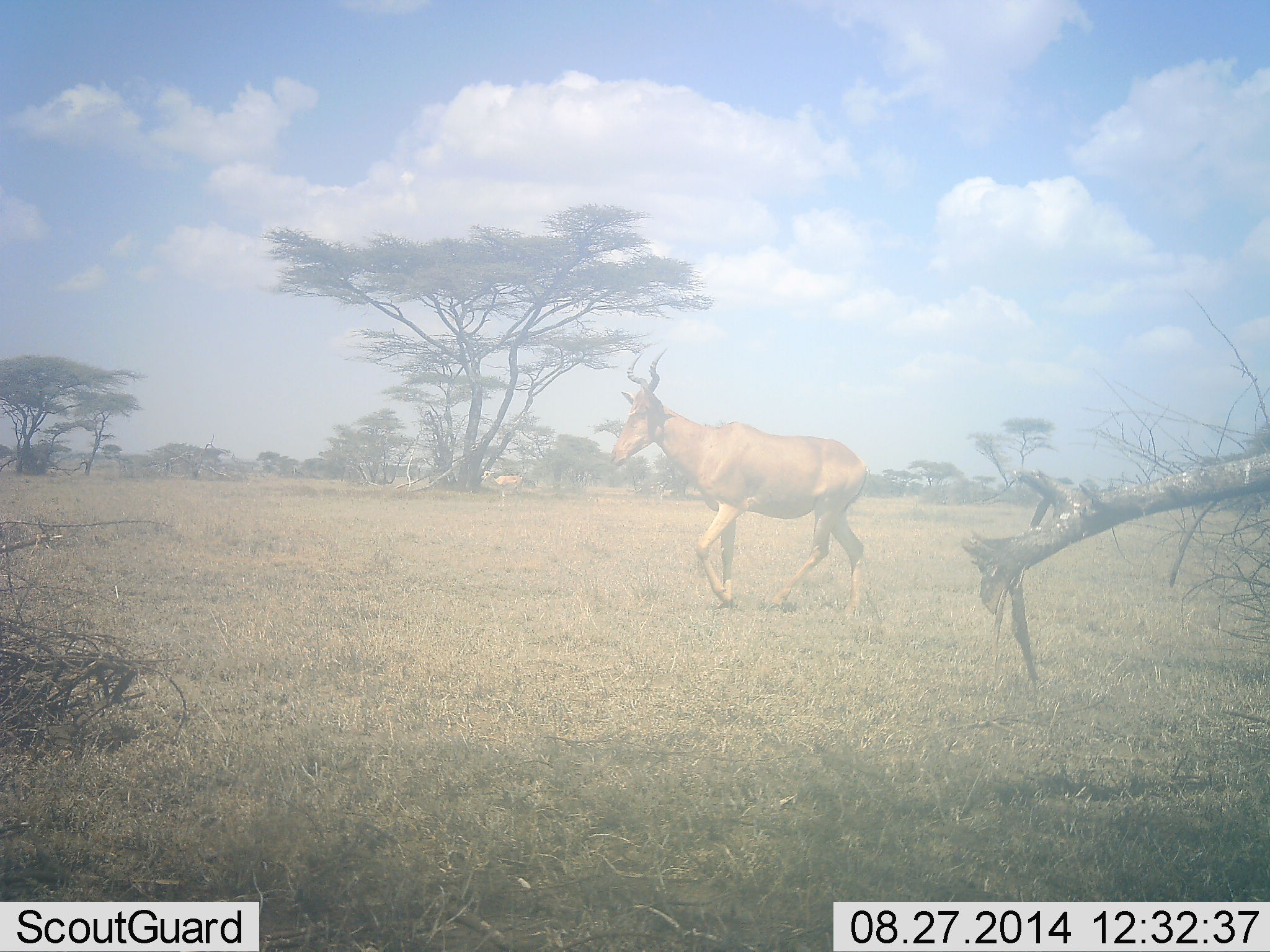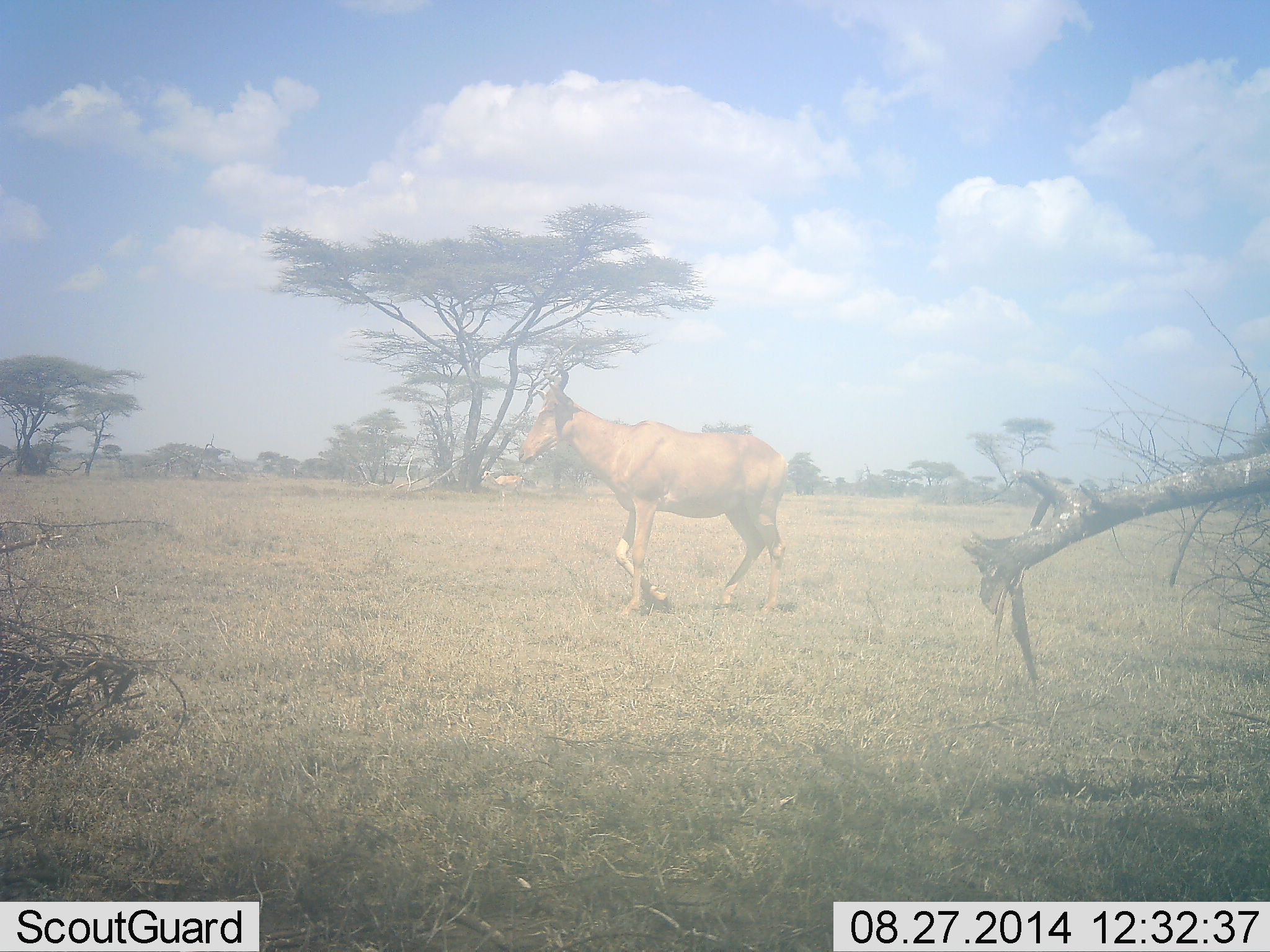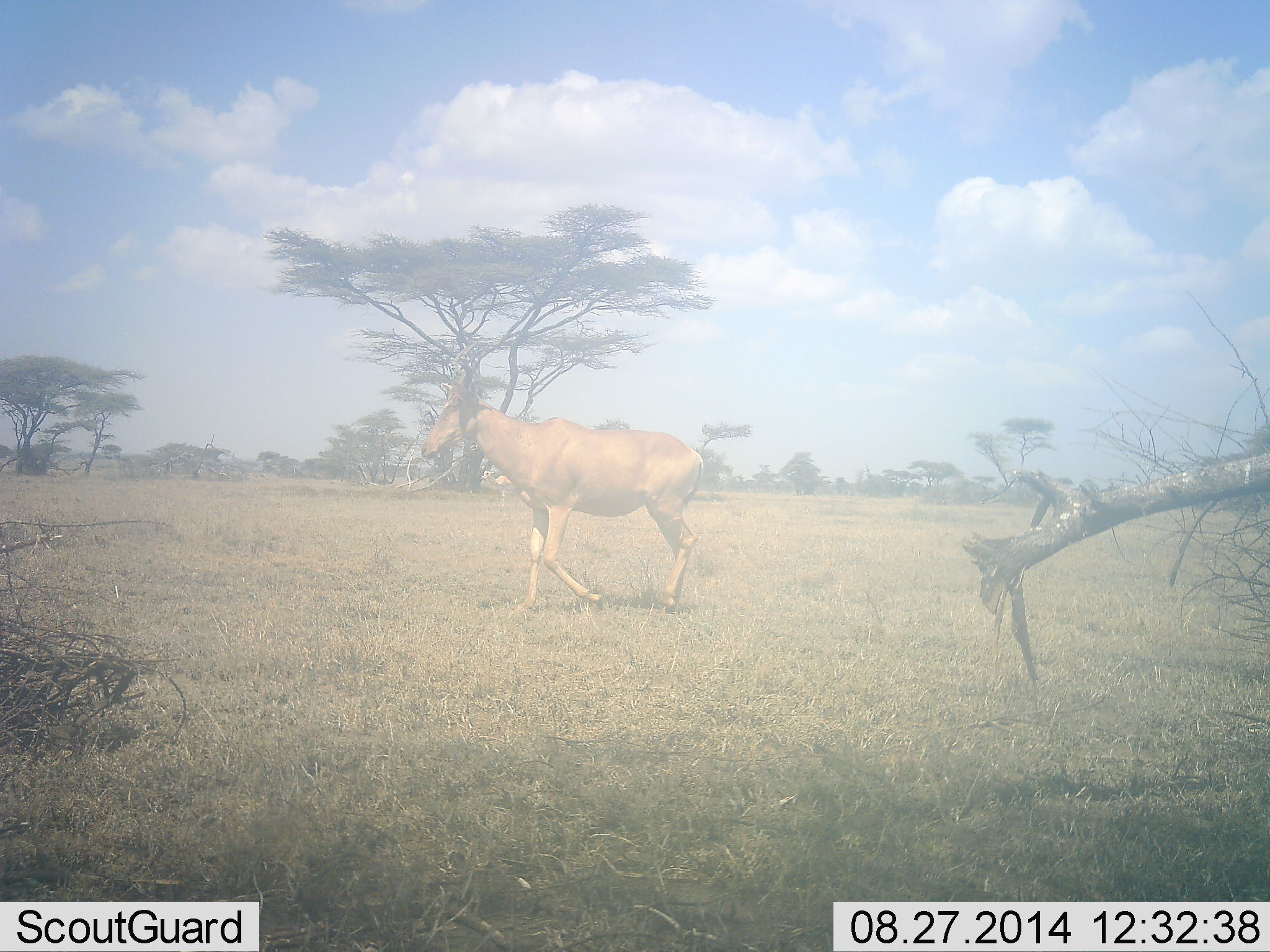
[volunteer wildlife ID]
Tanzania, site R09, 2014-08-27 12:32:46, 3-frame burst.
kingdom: Animalia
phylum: Chordata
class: Mammalia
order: Artiodactyla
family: Bovidae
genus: Alcelaphus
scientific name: Alcelaphus buselaphus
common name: hartebeest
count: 1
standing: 20%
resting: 0%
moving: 100%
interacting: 0%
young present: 0%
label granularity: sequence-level